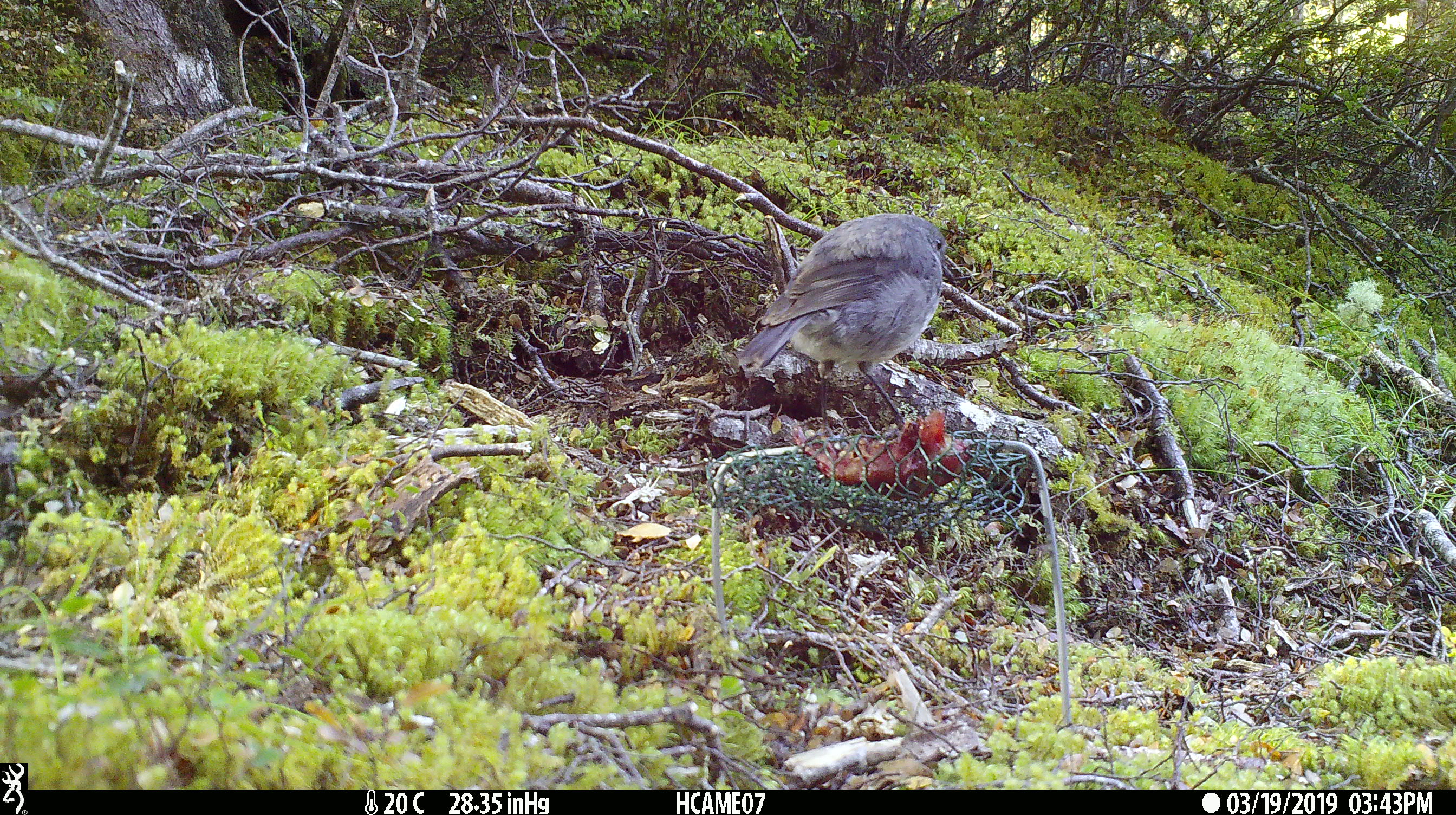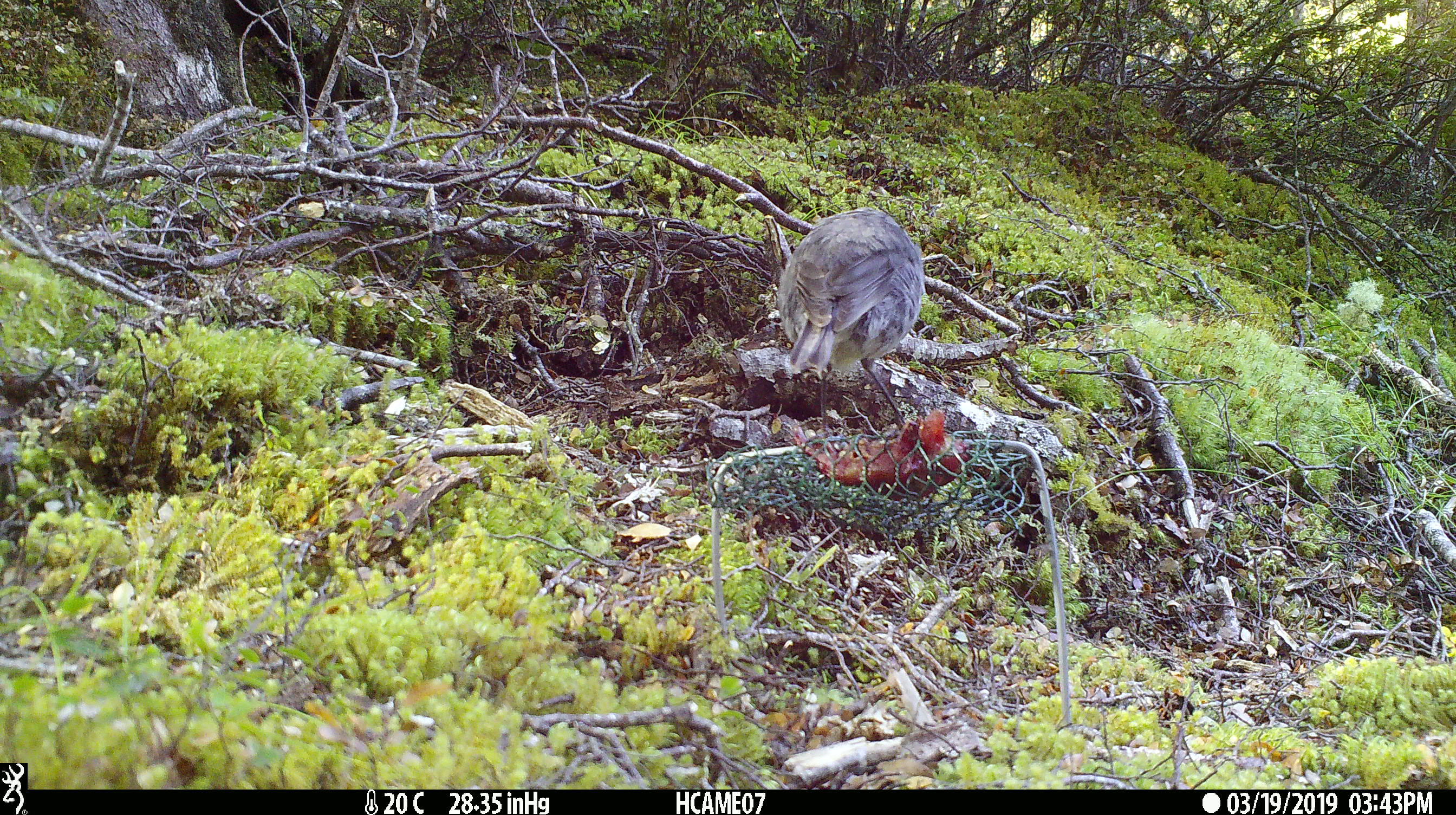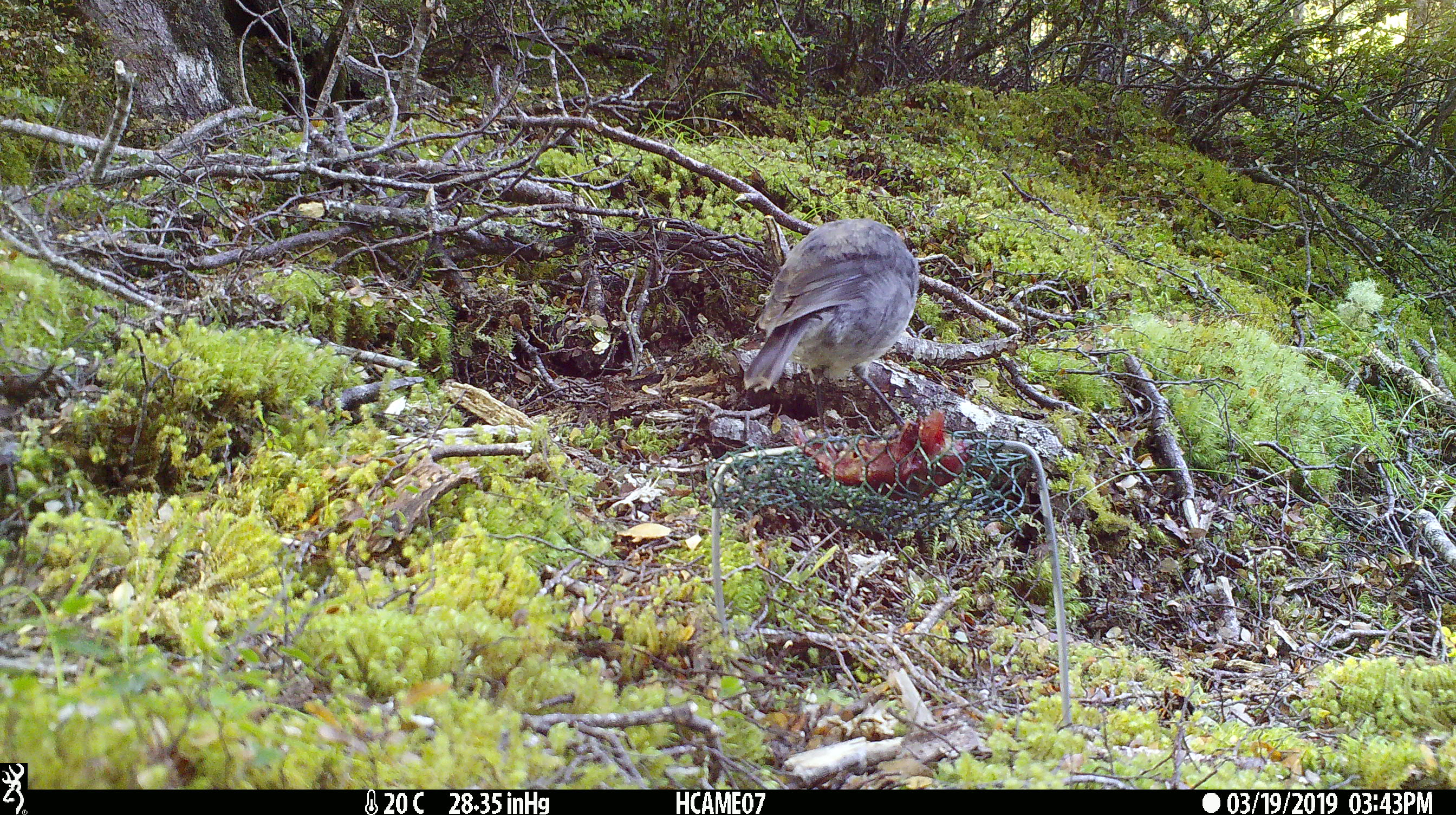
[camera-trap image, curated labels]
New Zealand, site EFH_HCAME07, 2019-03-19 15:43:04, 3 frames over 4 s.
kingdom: Animalia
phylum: Chordata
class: Aves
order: Passeriformes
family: Petroicidae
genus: Petroica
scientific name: Petroica australis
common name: new zealand robin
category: robin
Robin (new zealand robin) (Petroica australis).